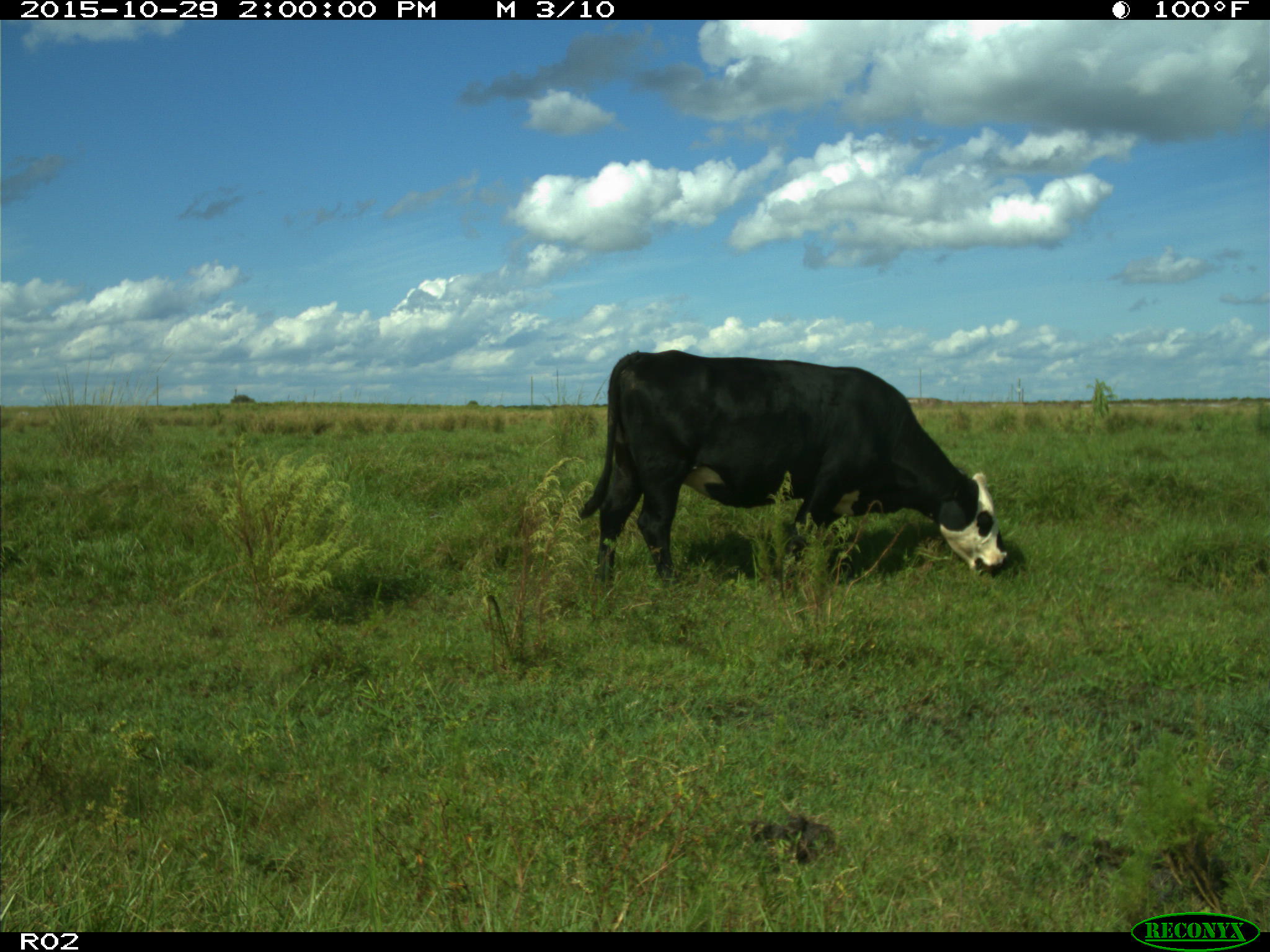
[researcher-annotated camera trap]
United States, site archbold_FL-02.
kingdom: Animalia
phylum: Chordata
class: Mammalia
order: Artiodactyla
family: Bovidae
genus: Bos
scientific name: Bos taurus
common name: domestic cow